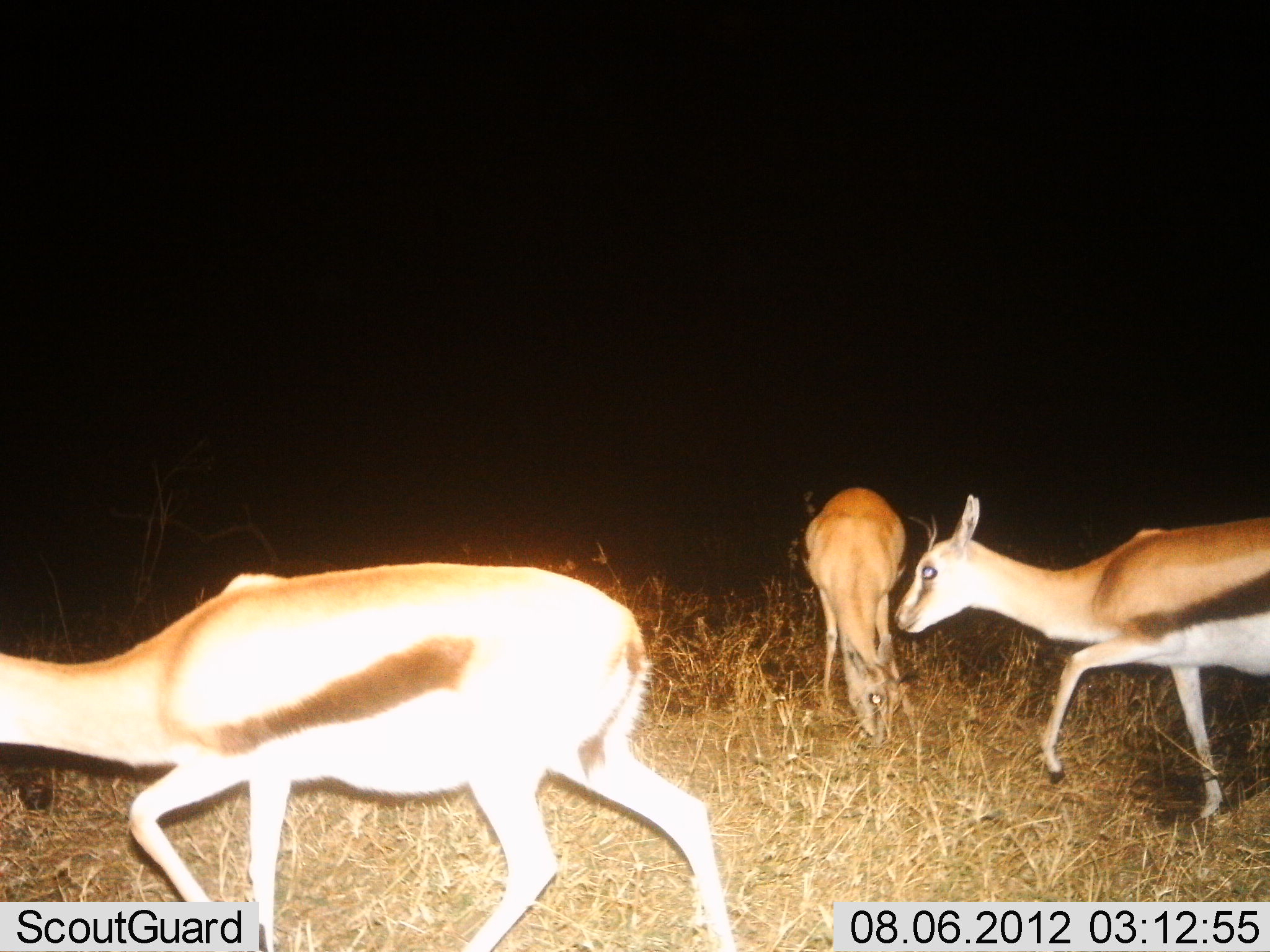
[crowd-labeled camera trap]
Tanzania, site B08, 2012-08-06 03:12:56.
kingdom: Animalia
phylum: Chordata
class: Mammalia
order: Artiodactyla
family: Bovidae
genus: Eudorcas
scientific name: Eudorcas thomsonii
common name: thomson's gazelle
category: gazellethomsons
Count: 3.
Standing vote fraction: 30%.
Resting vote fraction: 0%.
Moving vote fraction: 90%.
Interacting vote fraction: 0%.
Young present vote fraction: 0%.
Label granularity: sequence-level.